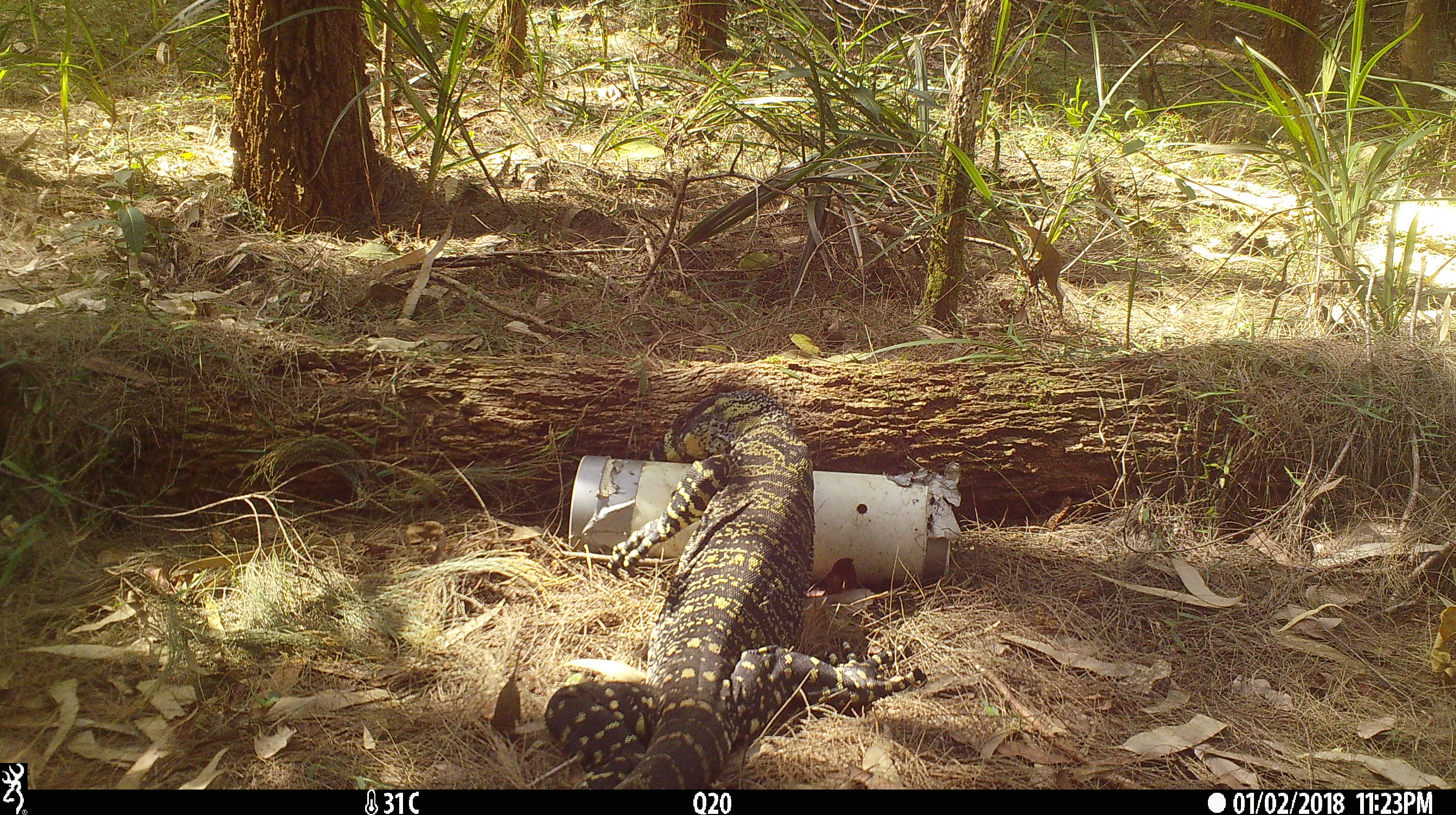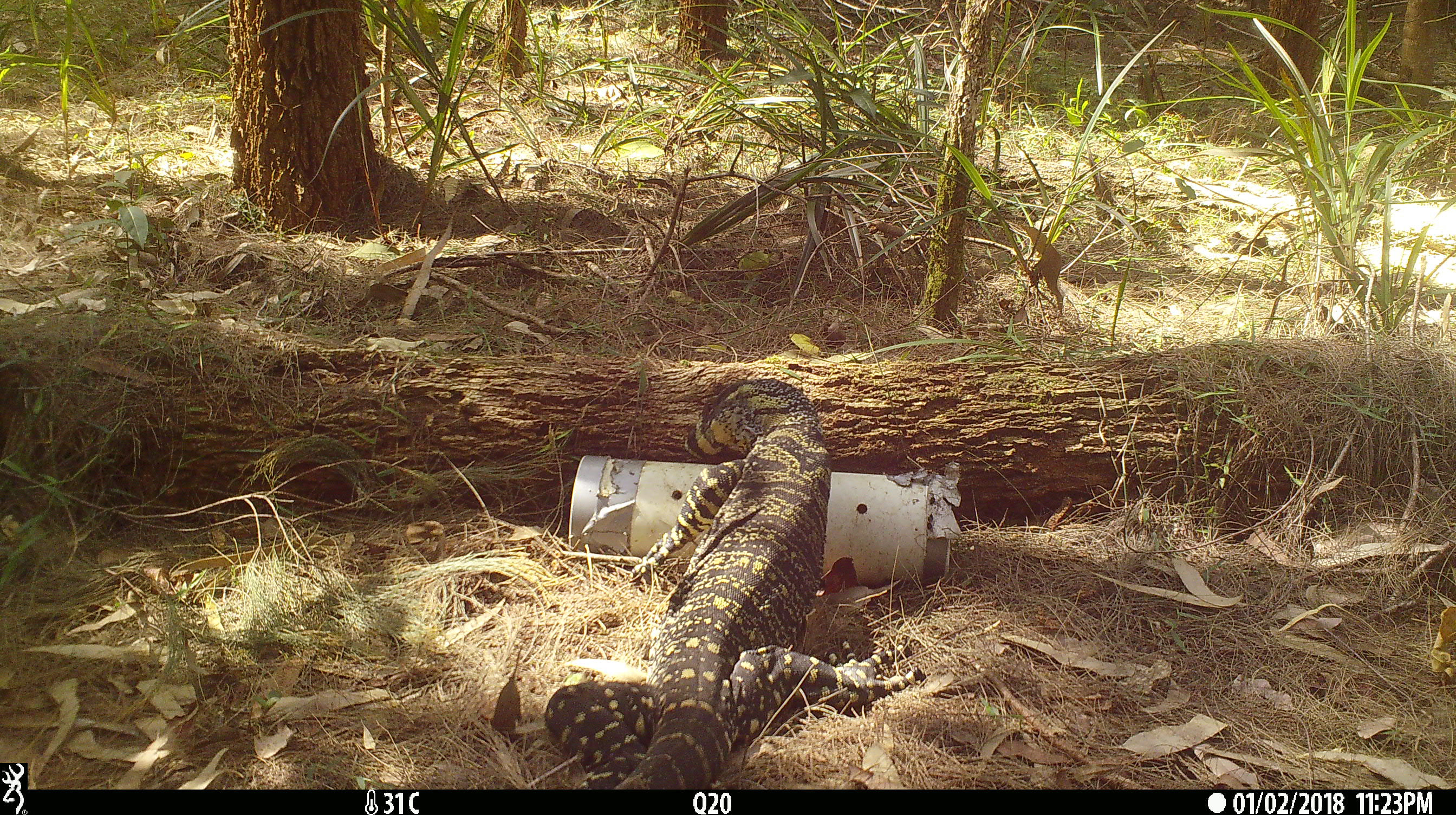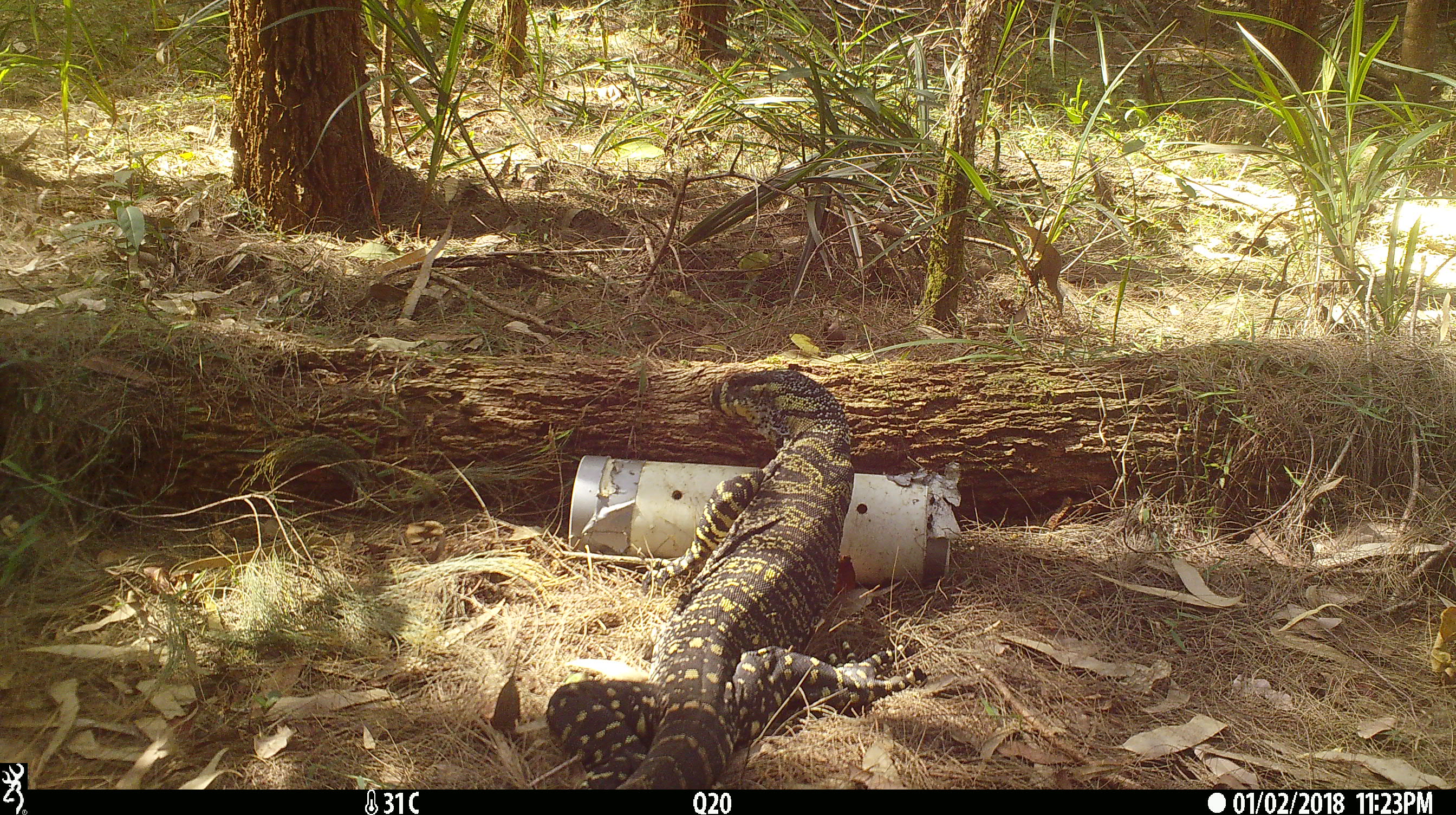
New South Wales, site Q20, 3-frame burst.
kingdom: Animalia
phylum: Chordata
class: Reptilia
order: Squamata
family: Varanidae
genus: Varanus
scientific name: Varanus varius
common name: lace monitor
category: goanna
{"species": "goanna (lace monitor) (Varanus varius)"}